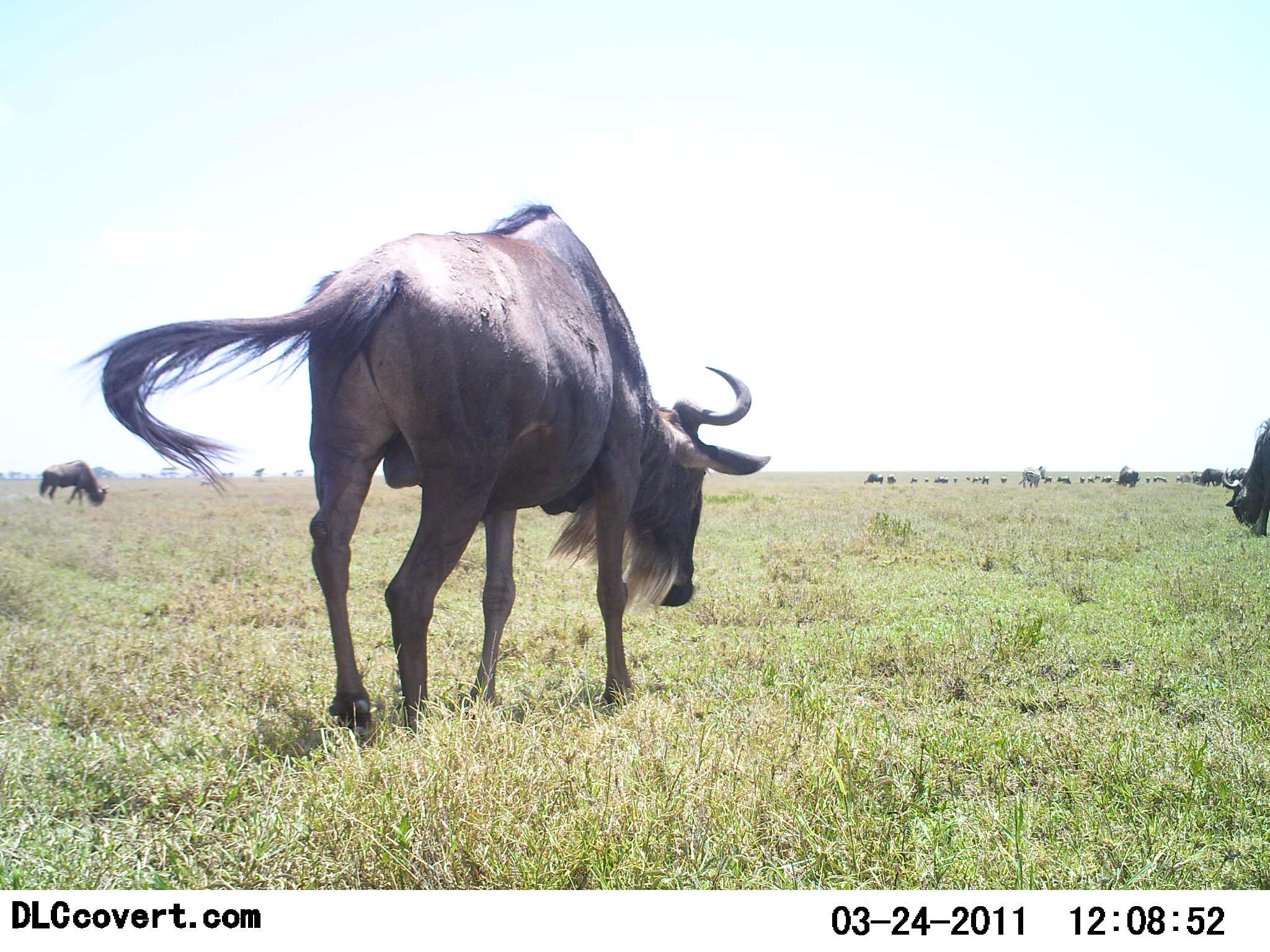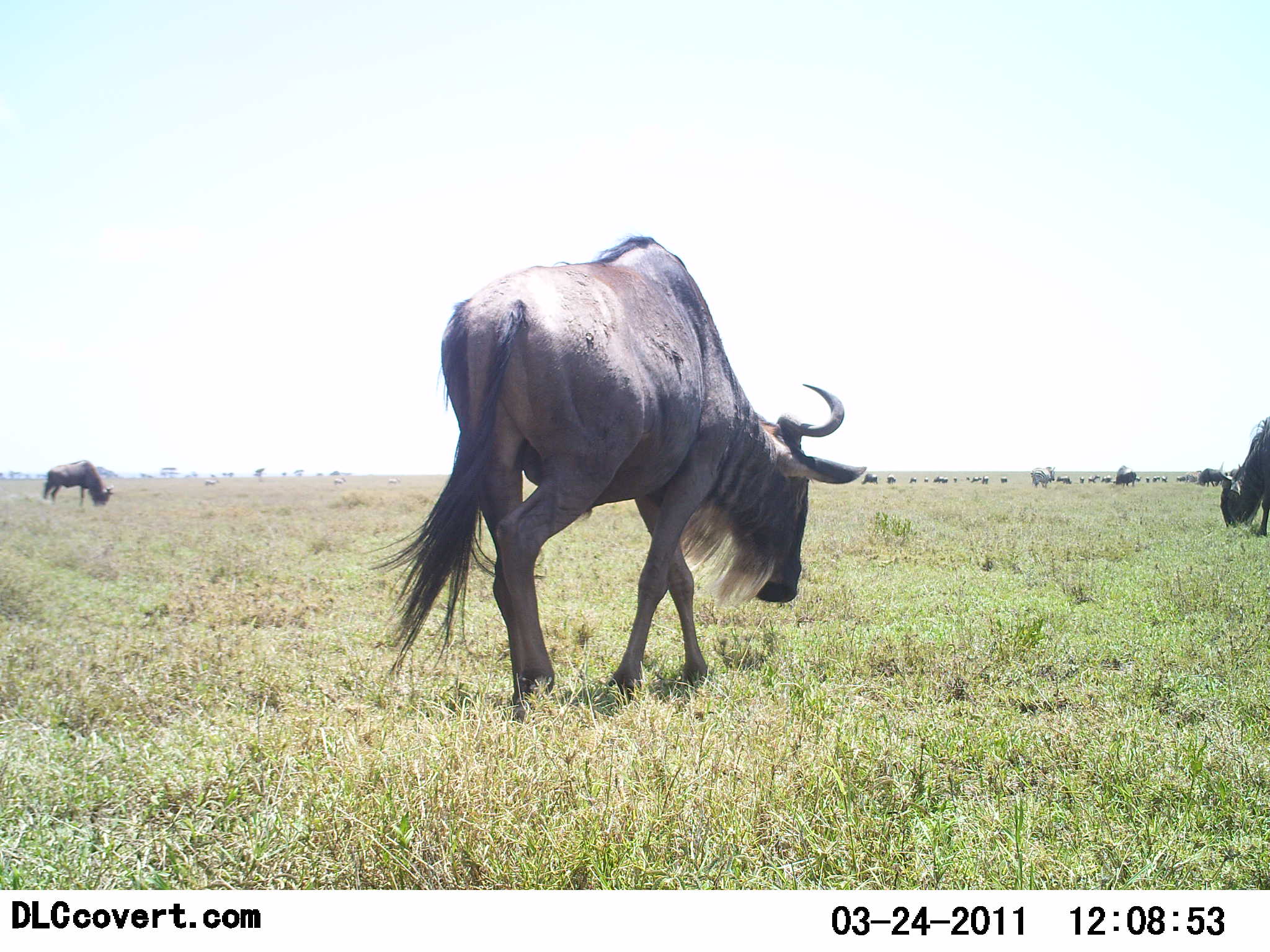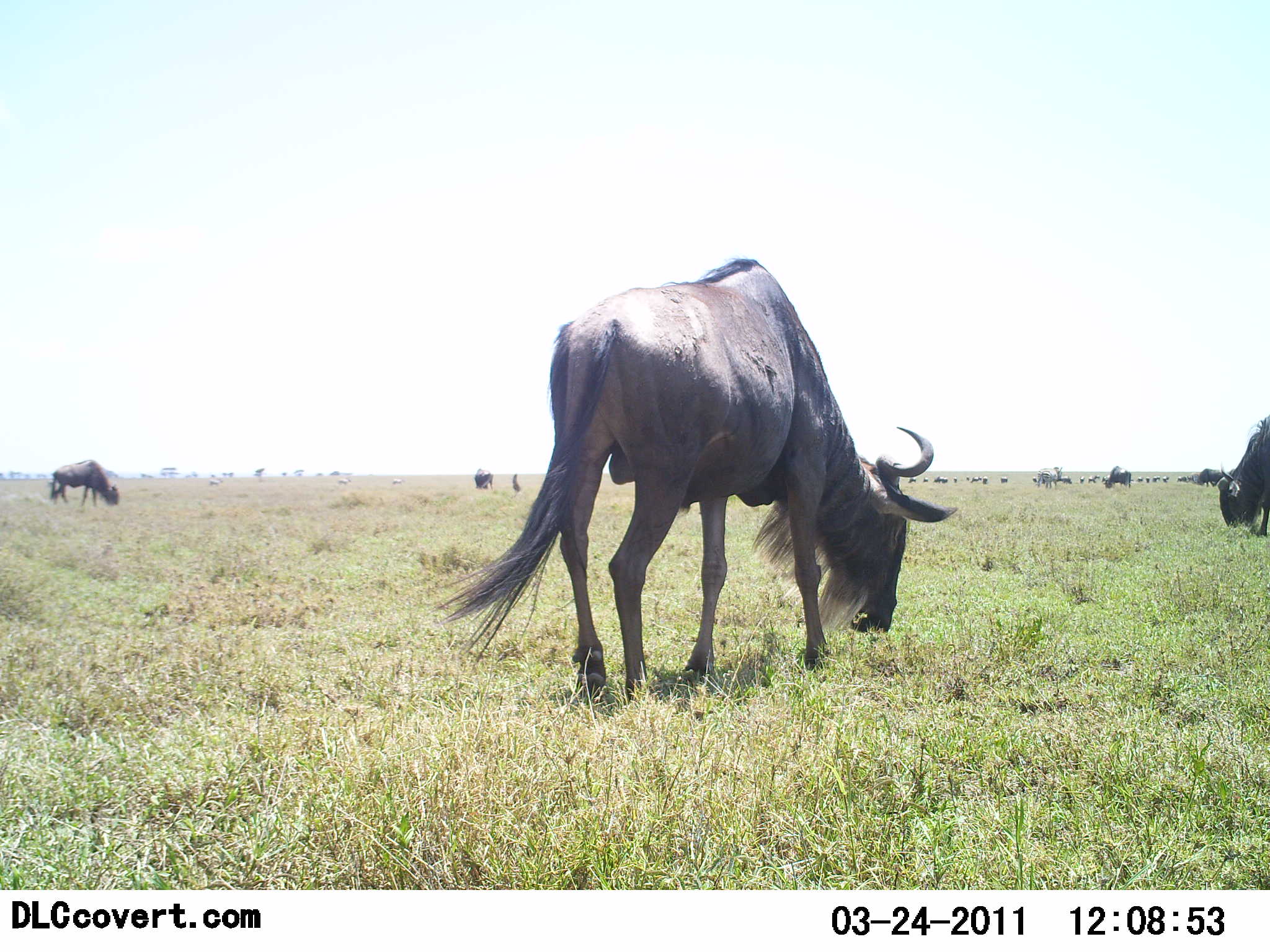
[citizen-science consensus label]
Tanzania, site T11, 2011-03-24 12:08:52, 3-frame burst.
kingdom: Animalia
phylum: Chordata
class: Mammalia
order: Artiodactyla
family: Bovidae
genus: Connochaetes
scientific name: Connochaetes taurinus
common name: blue wildebeest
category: wildebeest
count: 10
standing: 23%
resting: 0%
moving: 46%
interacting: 8%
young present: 0%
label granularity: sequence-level